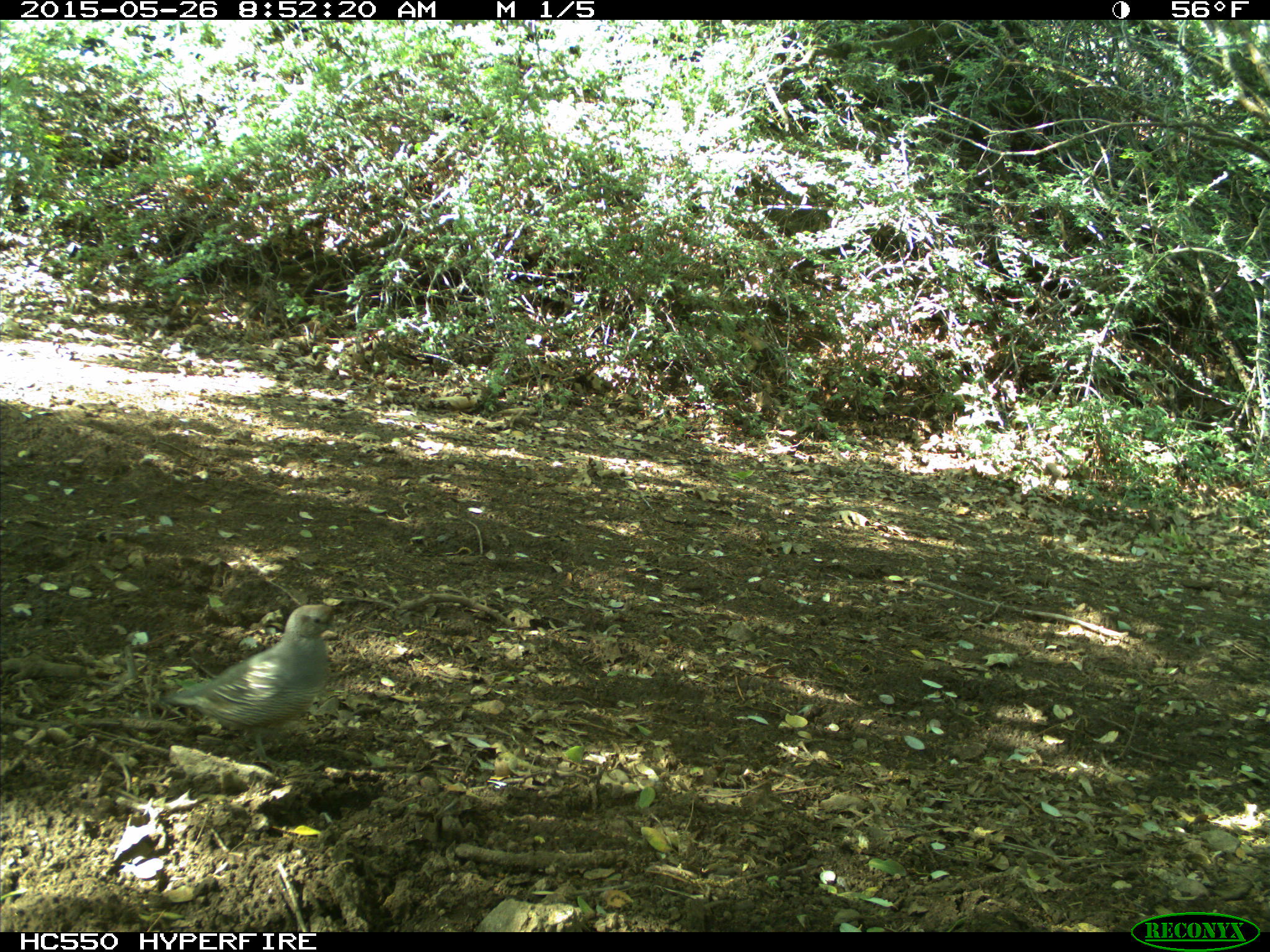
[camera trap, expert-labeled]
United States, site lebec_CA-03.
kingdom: Animalia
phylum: Chordata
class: Aves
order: Galliformes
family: Odontophoridae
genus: Callipepla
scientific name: Callipepla californica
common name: california quail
Callipepla californica (california quail).